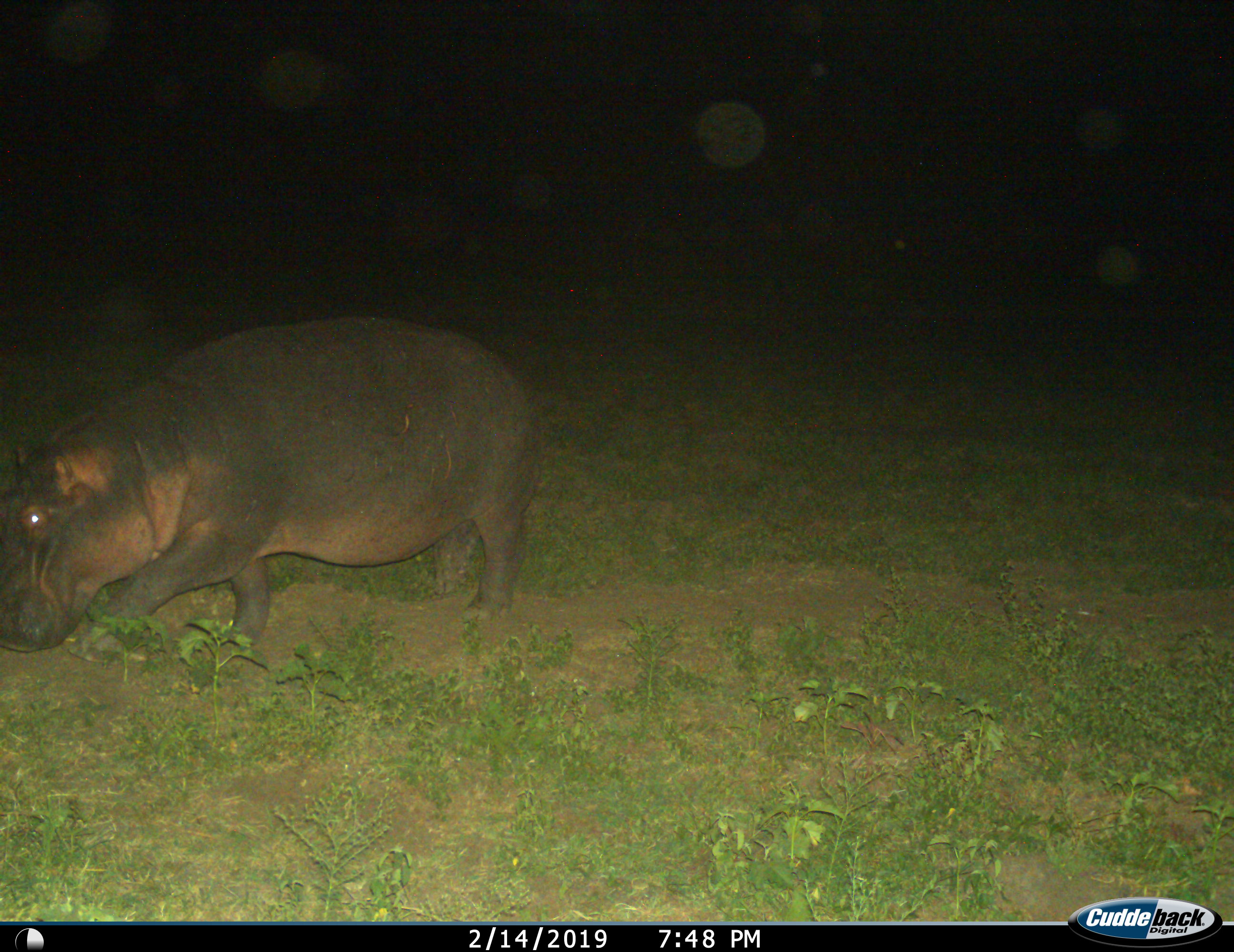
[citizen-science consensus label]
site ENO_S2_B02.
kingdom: Animalia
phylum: Chordata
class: Mammalia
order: Artiodactyla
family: Hippopotamidae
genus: Hippopotamus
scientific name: Hippopotamus amphibius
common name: hippopotamus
Hippopotamus (Hippopotamus amphibius), count 1. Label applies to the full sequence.